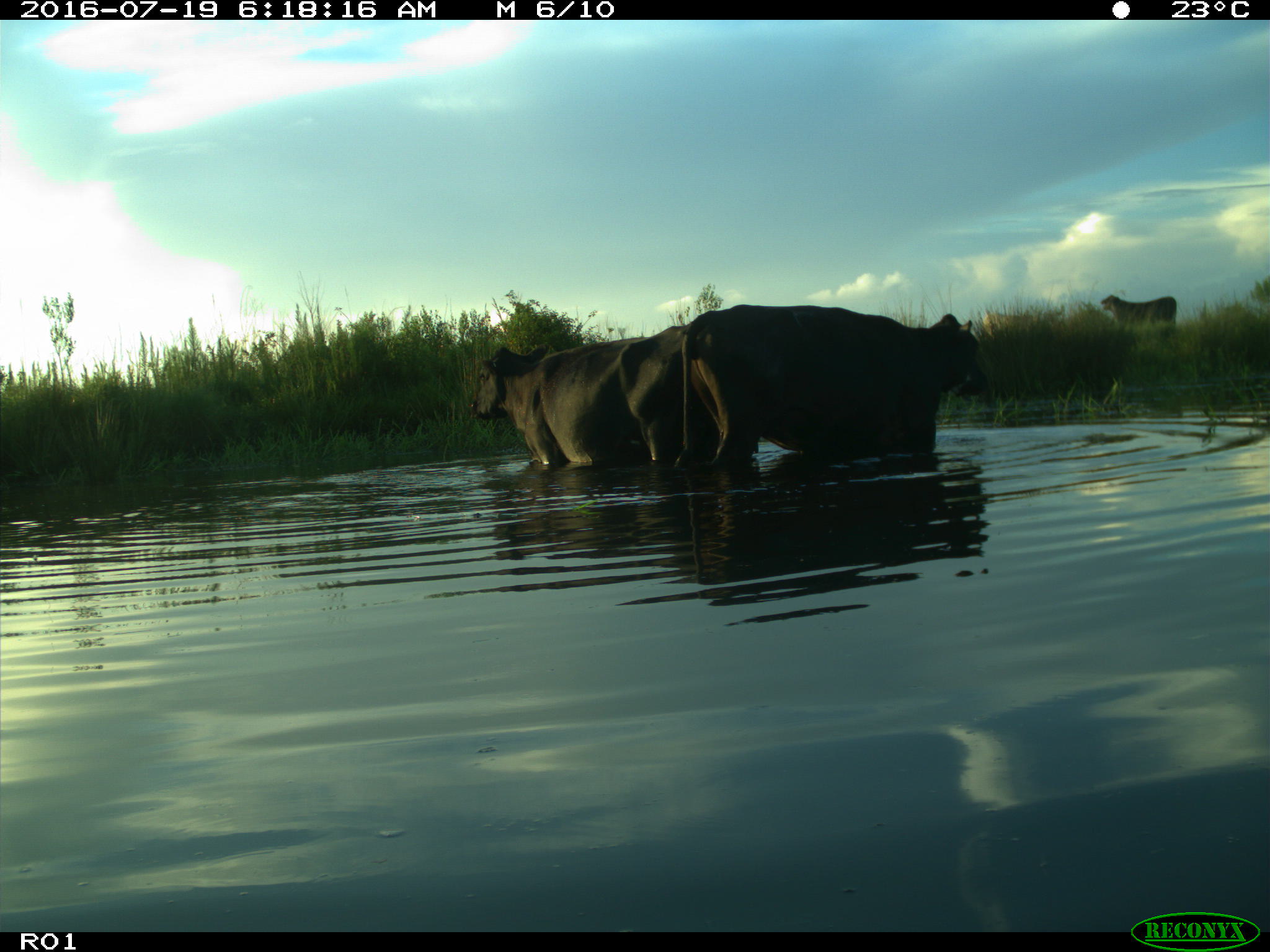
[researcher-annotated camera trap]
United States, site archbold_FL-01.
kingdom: Animalia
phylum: Chordata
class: Mammalia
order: Artiodactyla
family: Bovidae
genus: Bos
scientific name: Bos taurus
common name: domestic cow